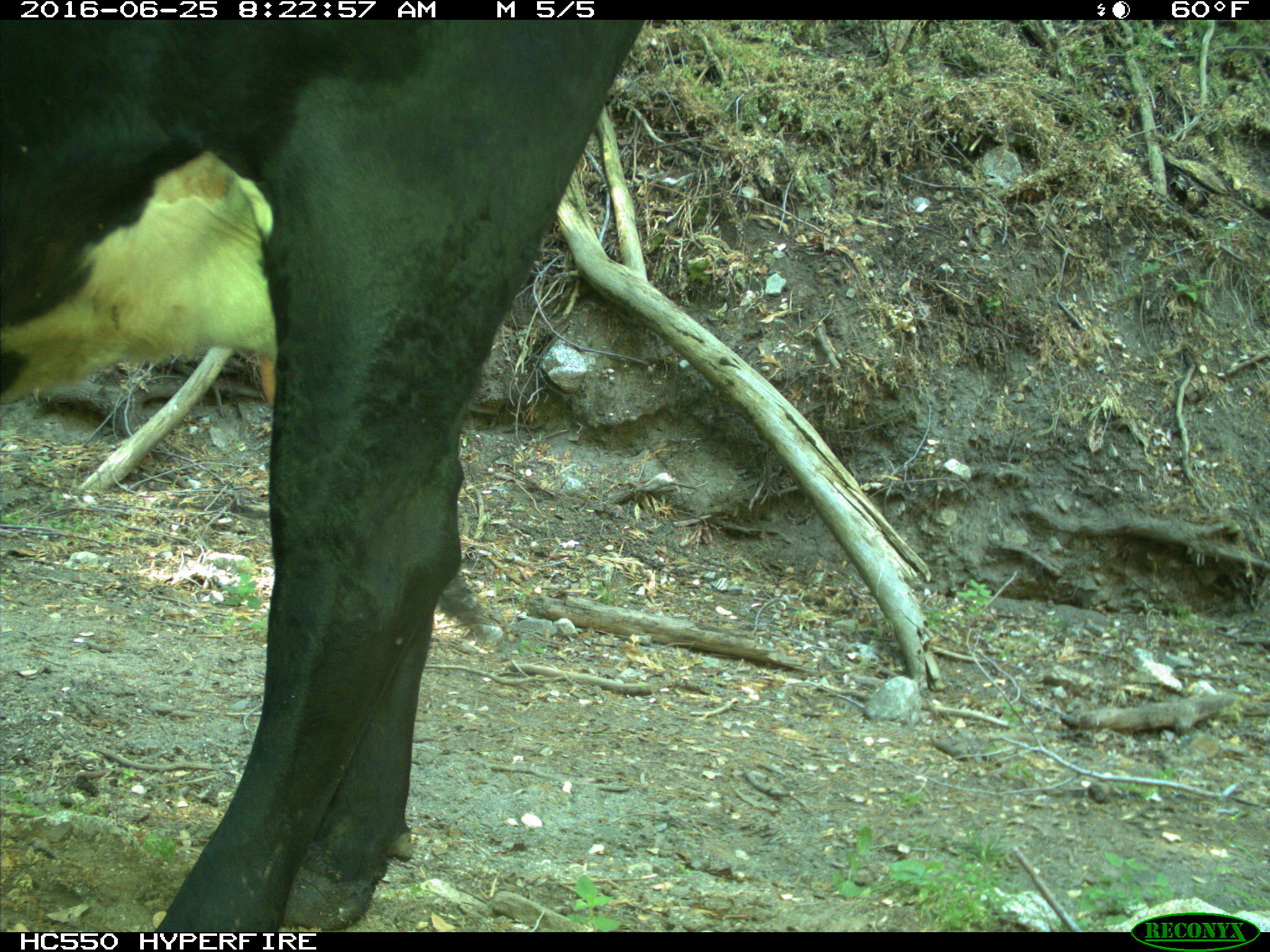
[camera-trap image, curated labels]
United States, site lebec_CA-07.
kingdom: Animalia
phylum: Chordata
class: Mammalia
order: Artiodactyla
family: Bovidae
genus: Bos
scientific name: Bos taurus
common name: domestic cow